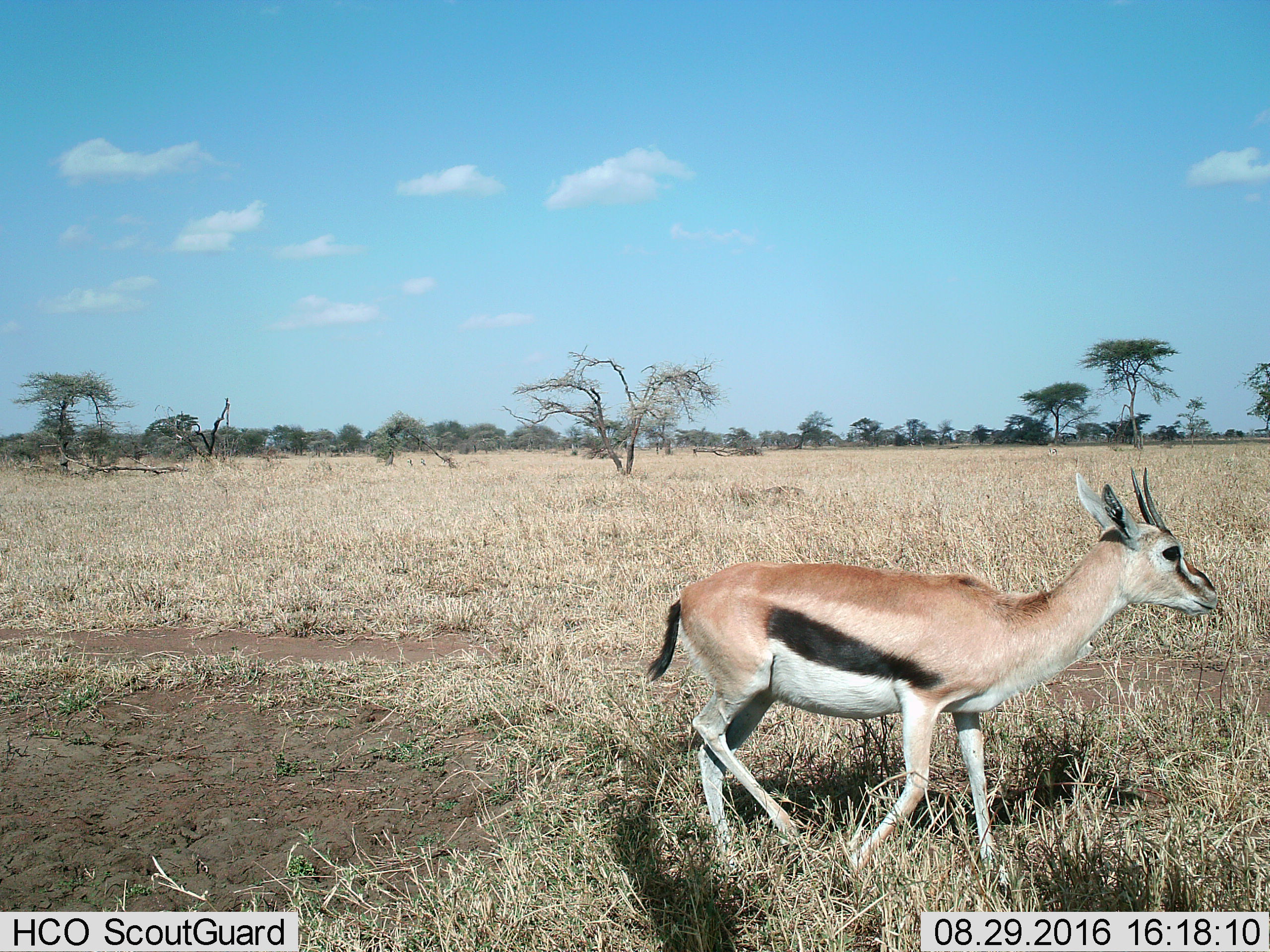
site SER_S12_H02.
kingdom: Animalia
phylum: Chordata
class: Mammalia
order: Artiodactyla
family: Bovidae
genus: Eudorcas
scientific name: Eudorcas thomsonii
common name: thomson's gazelle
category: gazellethomsons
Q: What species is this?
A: Gazellethomsons (thomson's gazelle) (Eudorcas thomsonii).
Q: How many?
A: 1.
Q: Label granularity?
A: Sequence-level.